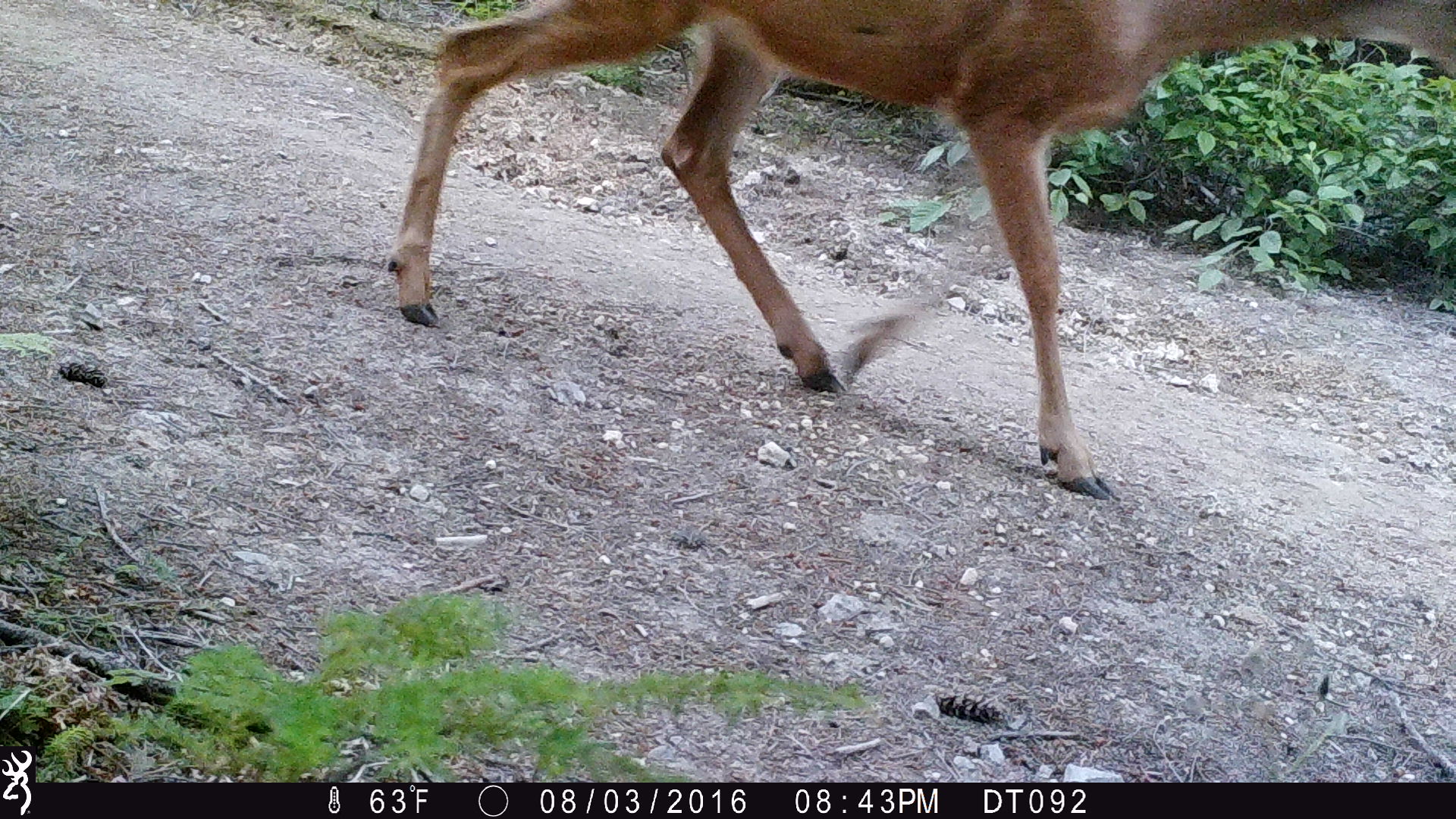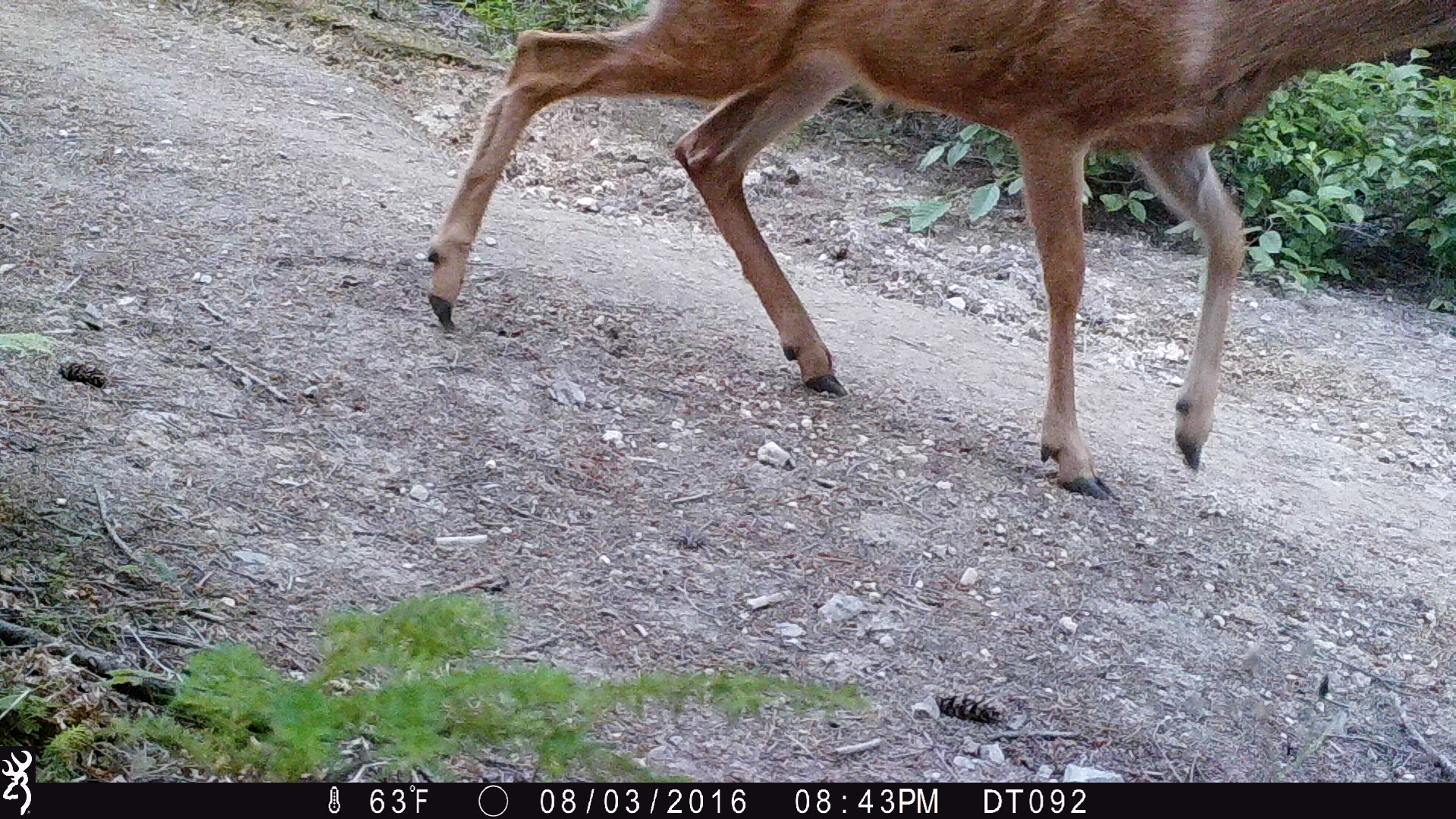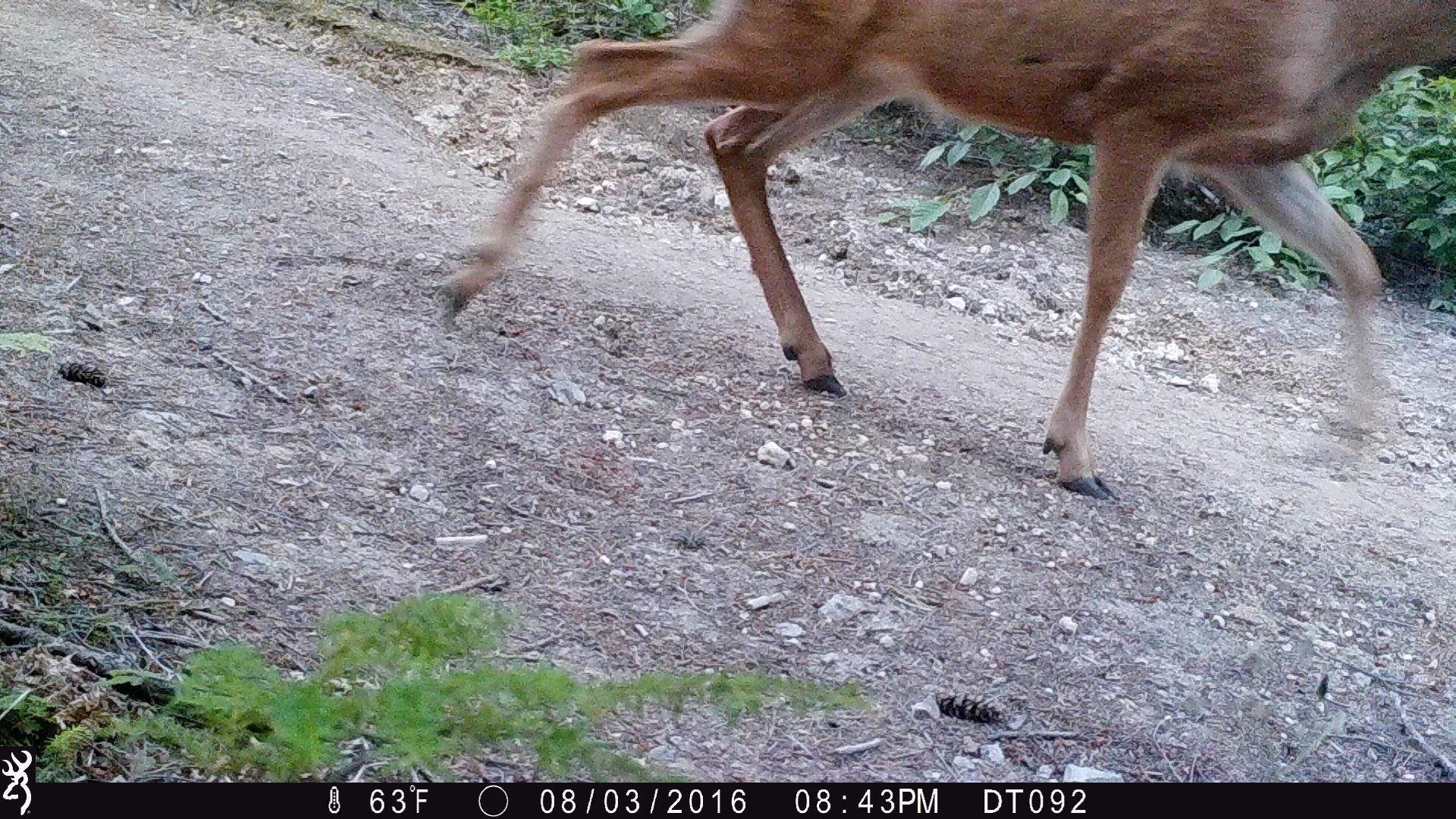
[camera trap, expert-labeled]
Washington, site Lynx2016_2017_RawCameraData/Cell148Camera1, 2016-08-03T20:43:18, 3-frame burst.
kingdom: Animalia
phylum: Chordata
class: Mammalia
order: Artiodactyla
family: Cervidae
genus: Odocoileus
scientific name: Odocoileus hemionus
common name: mule deer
Odocoileus hemionus (mule deer). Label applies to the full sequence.